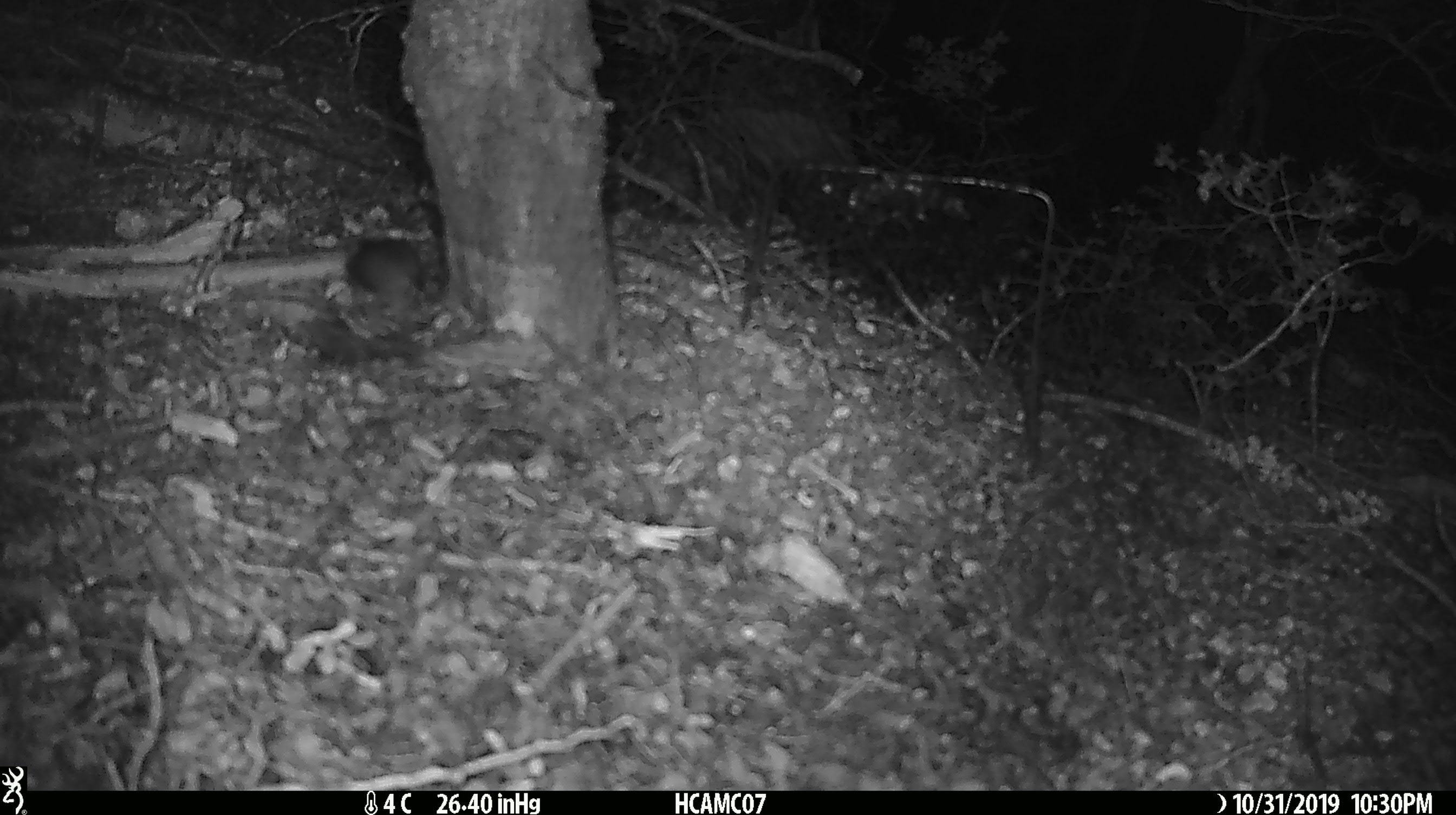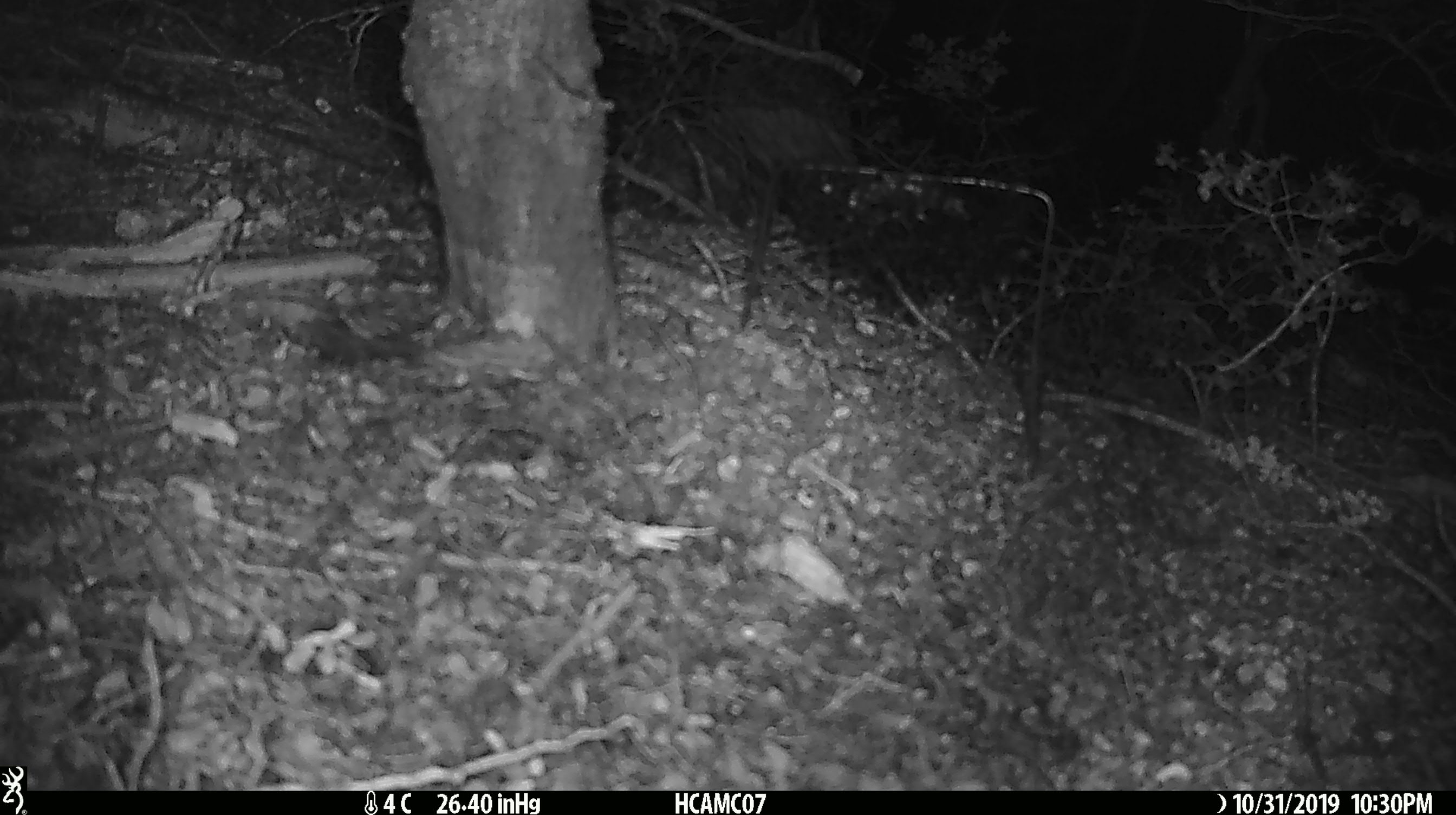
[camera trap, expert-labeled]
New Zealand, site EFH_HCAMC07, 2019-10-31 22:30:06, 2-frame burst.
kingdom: Animalia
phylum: Chordata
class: Mammalia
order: Rodentia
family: Muridae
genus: Mus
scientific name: Mus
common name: mouse